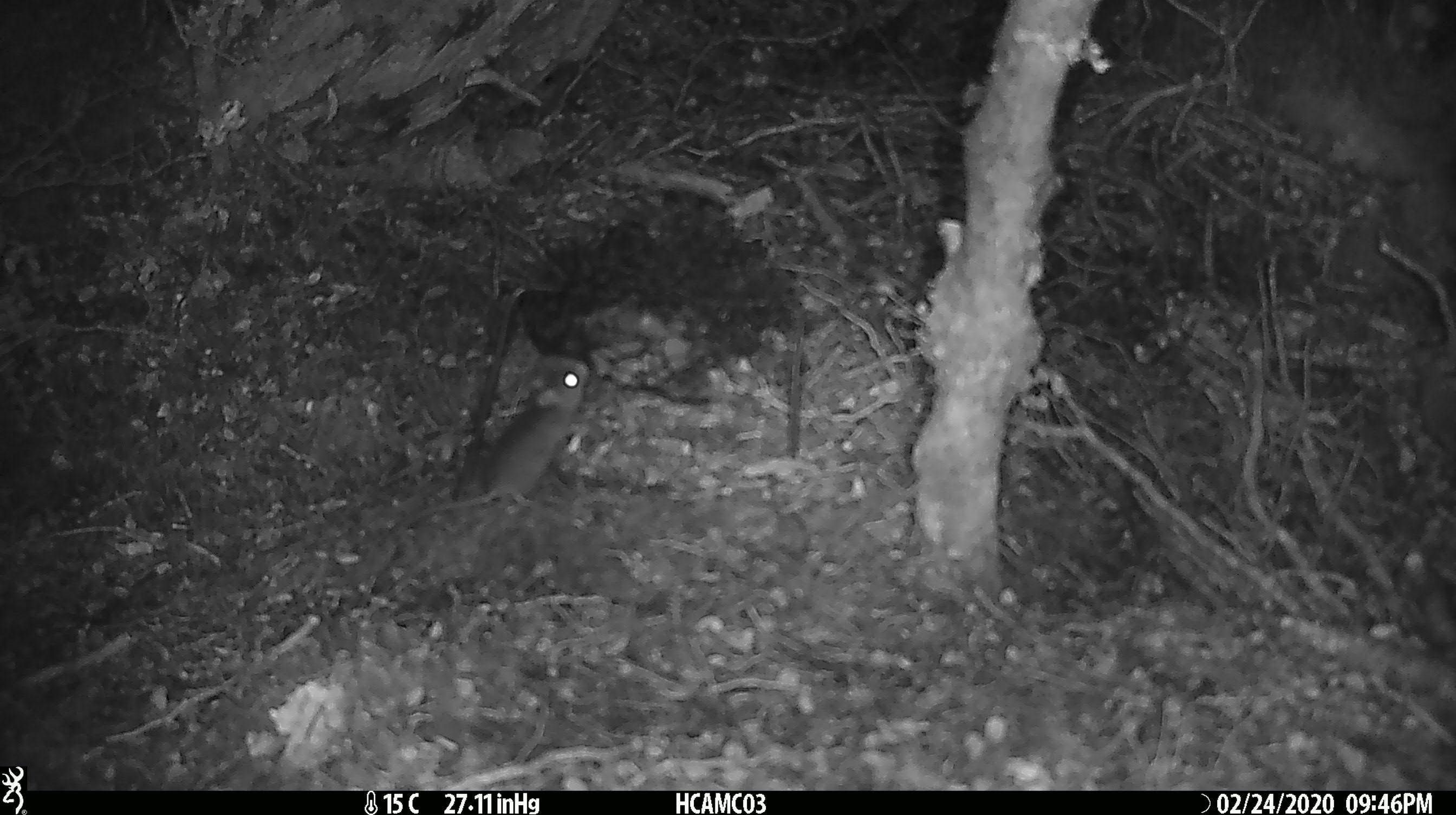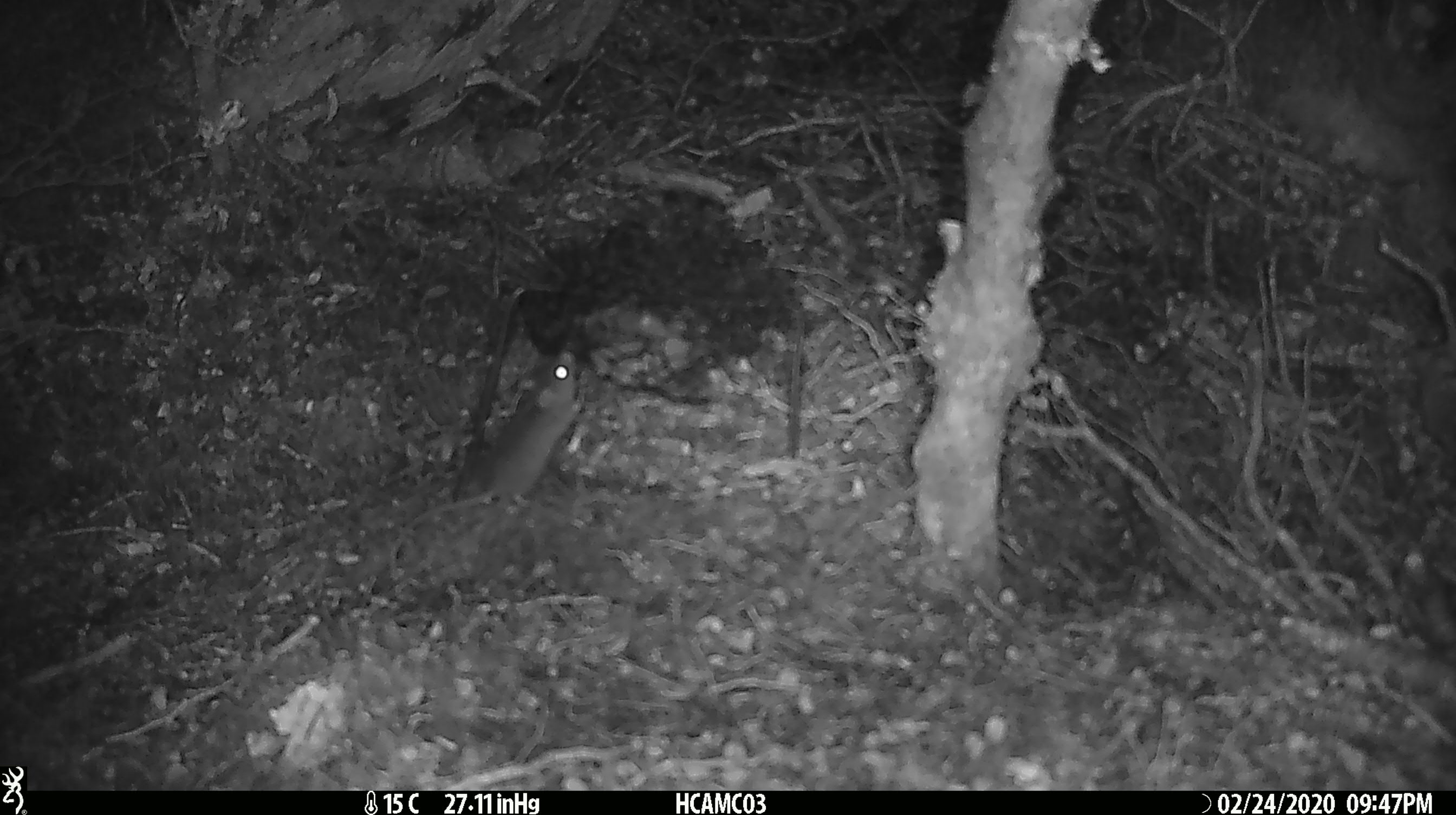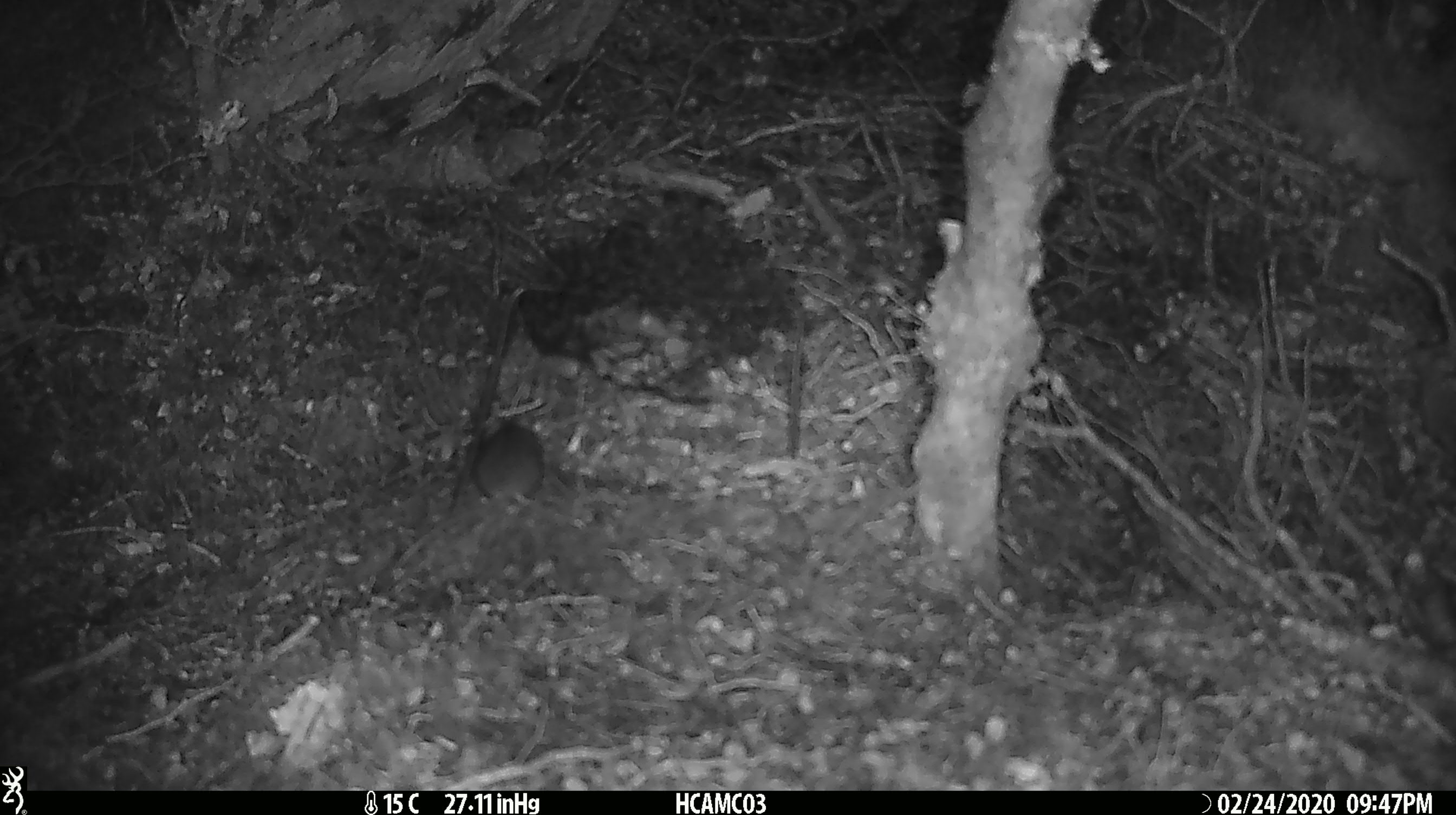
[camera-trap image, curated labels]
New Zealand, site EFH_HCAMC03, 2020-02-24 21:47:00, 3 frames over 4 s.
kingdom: Animalia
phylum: Chordata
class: Mammalia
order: Rodentia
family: Muridae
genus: Mus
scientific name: Mus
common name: mouse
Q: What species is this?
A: Mouse (Mus).